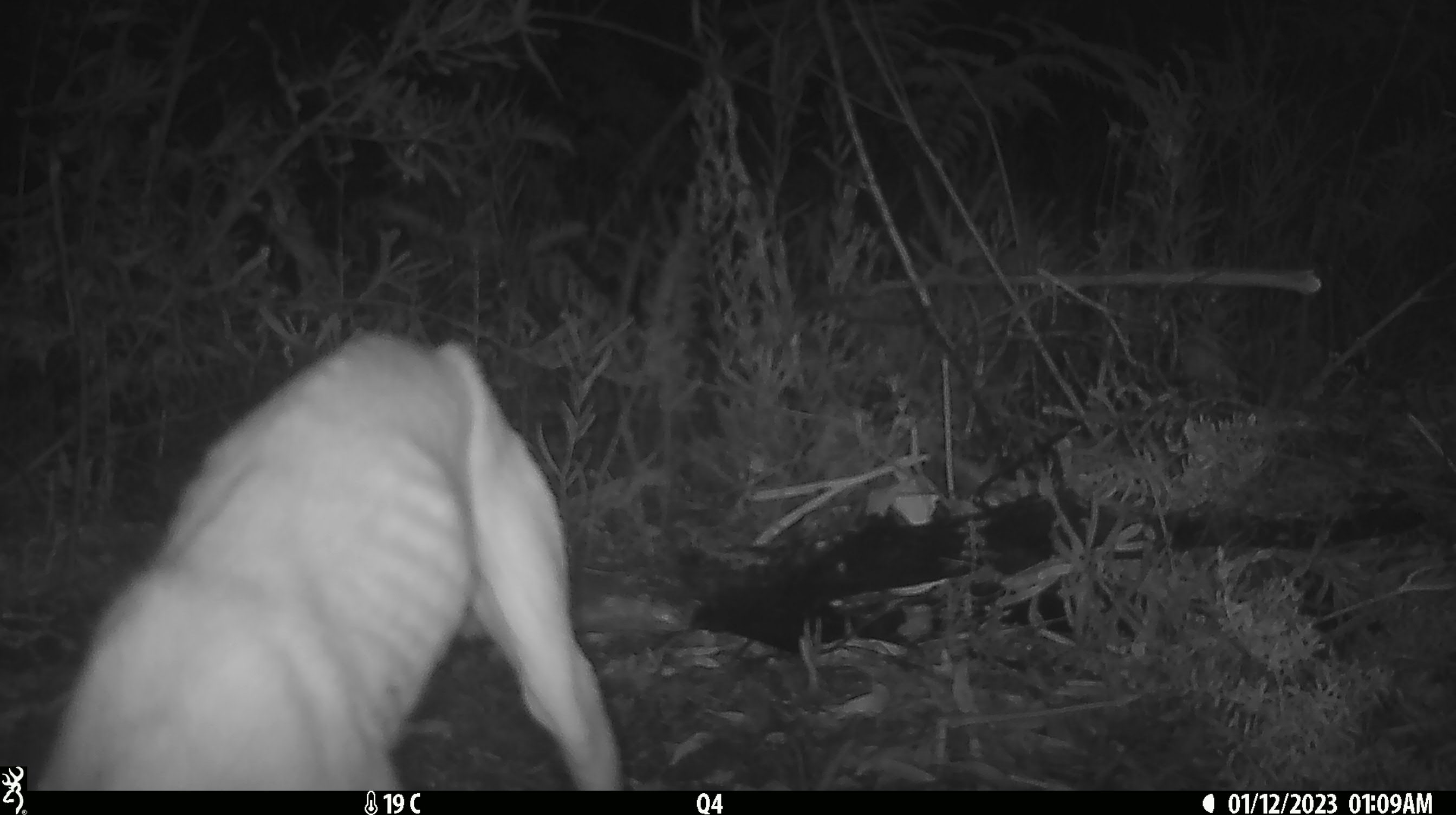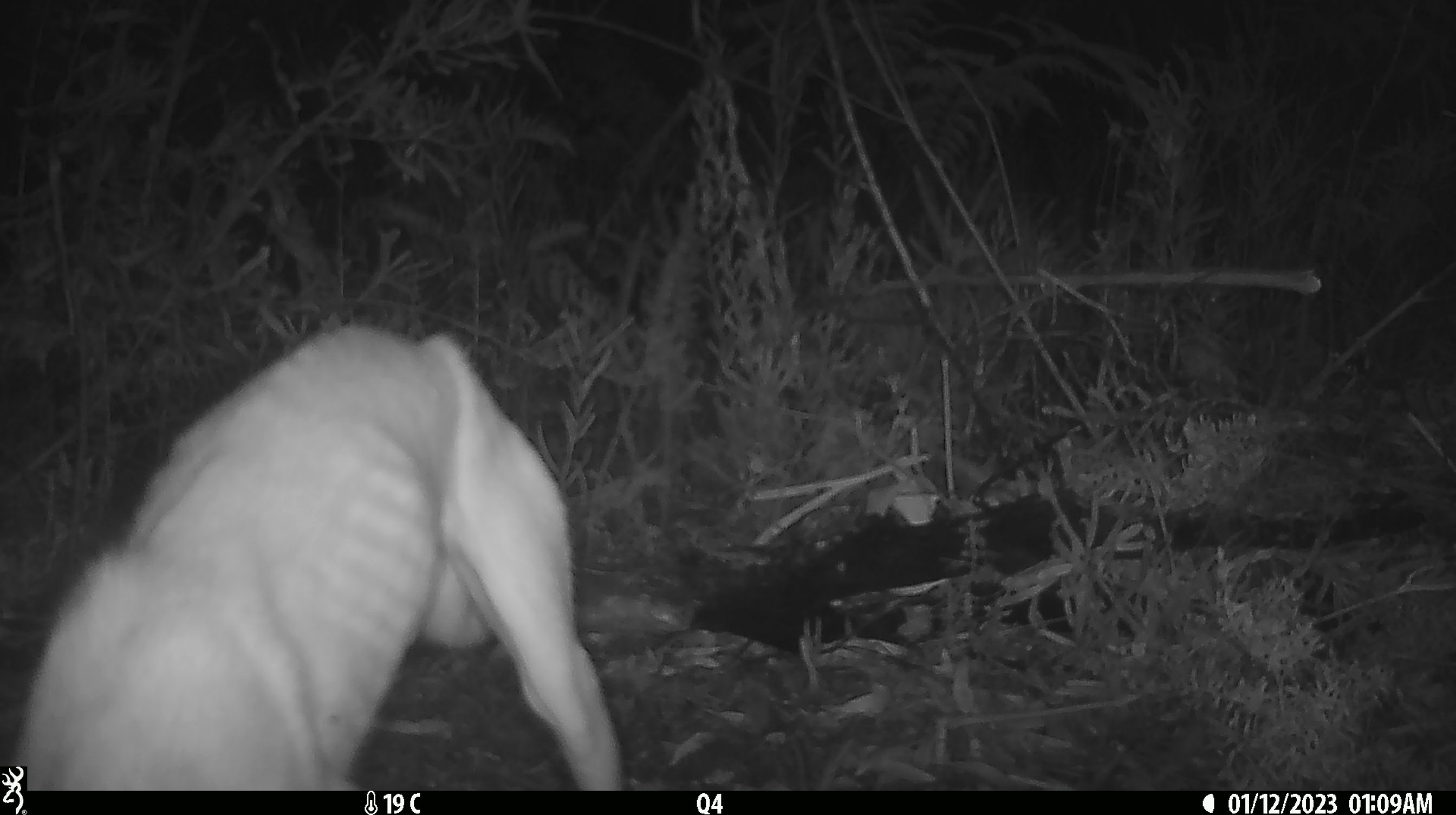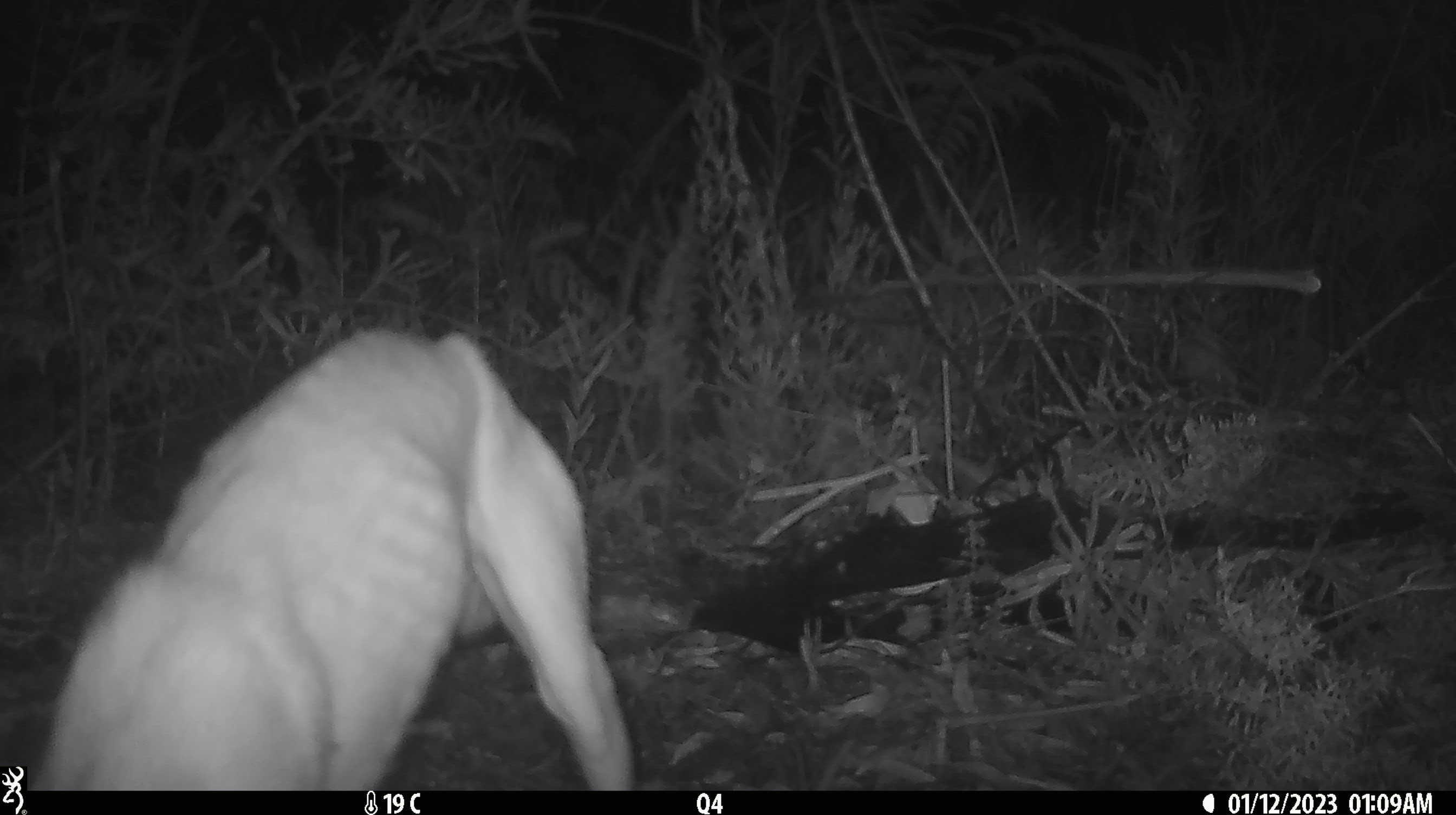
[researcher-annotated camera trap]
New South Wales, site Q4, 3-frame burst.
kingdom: Animalia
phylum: Chordata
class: Mammalia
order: Carnivora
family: Canidae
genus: Canis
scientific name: Canis familiaris dingo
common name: dingo